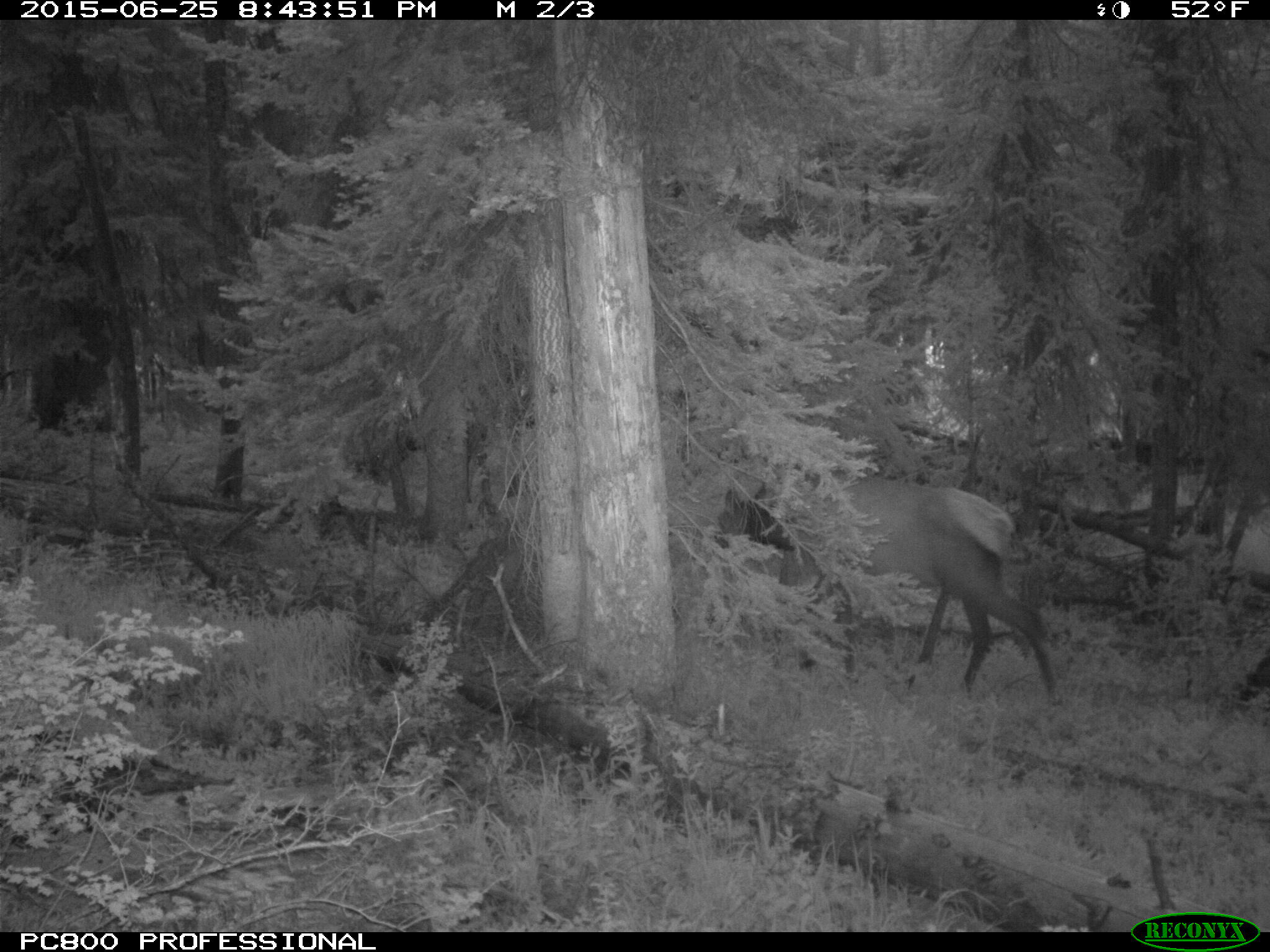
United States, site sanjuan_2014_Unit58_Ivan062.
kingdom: Animalia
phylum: Chordata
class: Mammalia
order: Artiodactyla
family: Cervidae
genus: Cervus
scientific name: Cervus elaphus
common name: red deer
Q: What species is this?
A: Cervus elaphus (red deer).